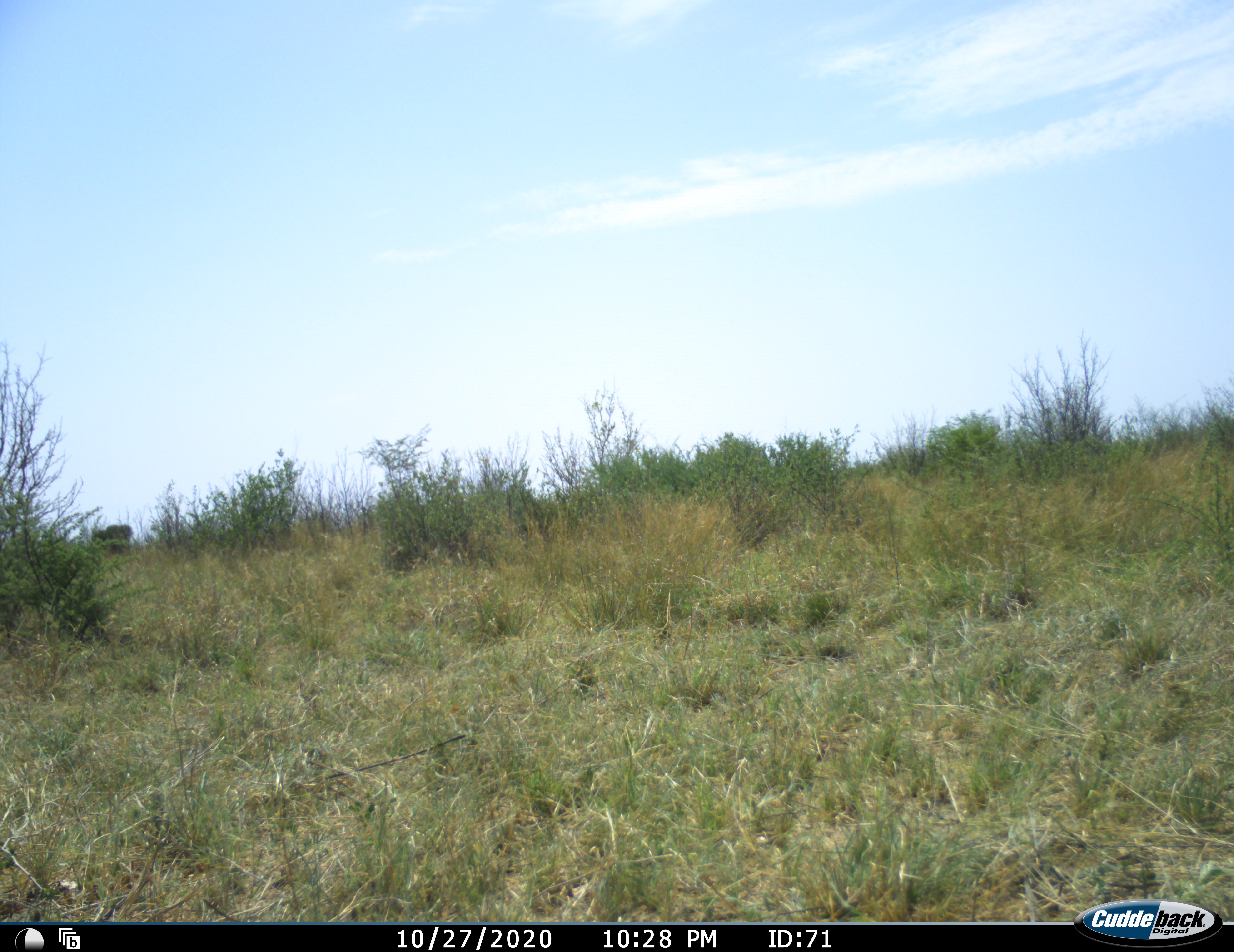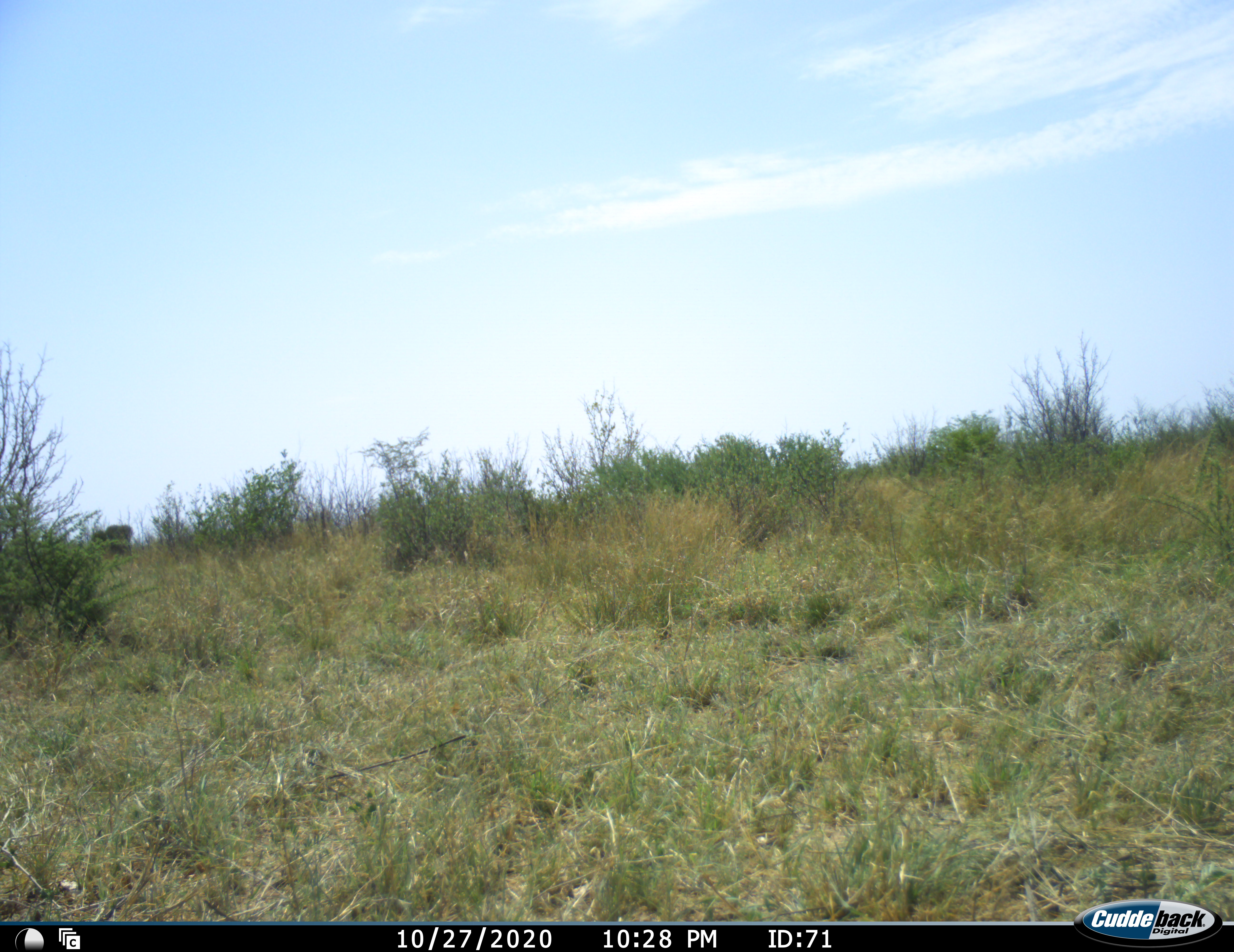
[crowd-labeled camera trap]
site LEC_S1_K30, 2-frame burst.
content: unidentified animal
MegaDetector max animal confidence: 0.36